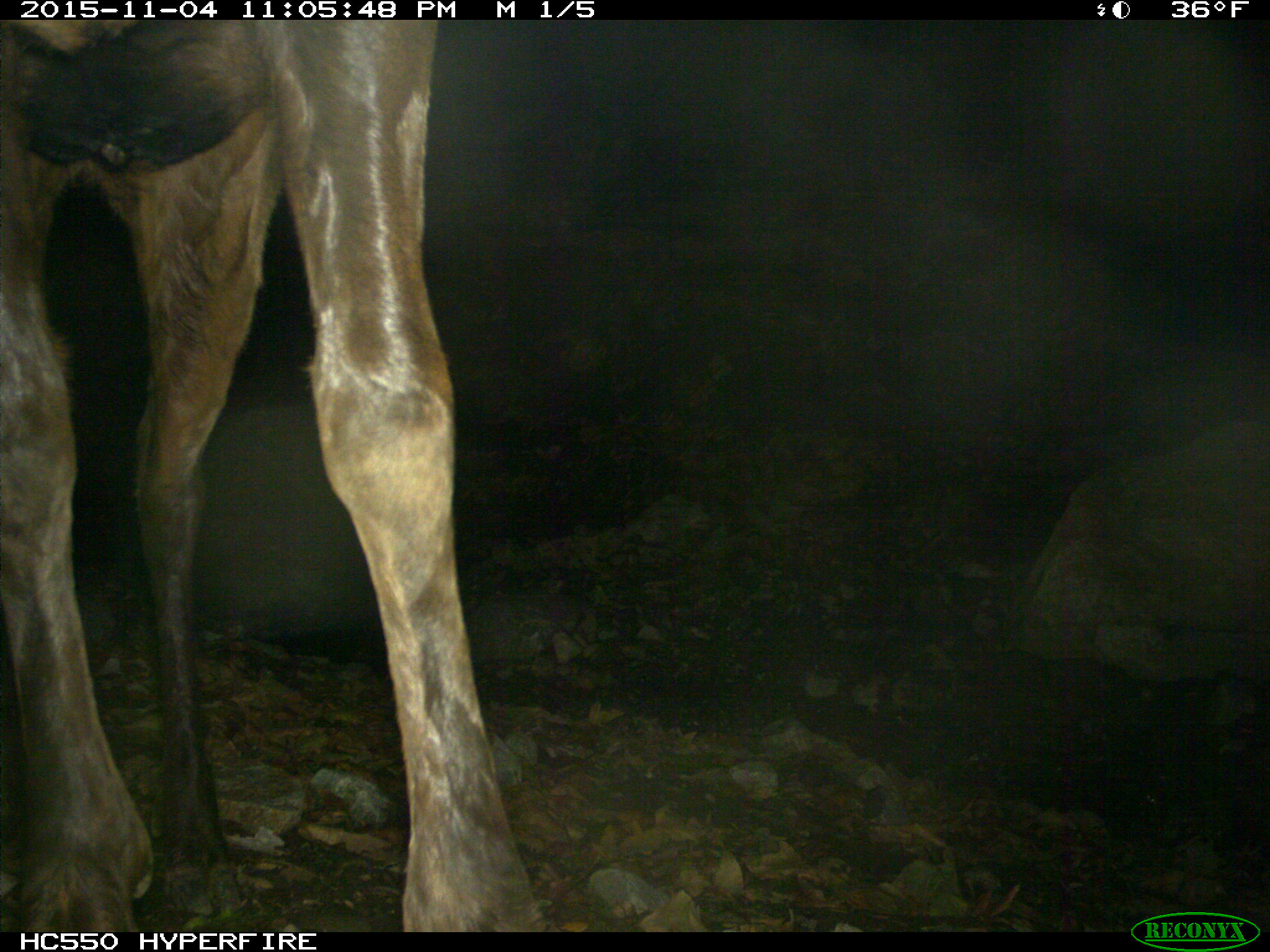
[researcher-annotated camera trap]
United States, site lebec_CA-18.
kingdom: Animalia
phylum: Chordata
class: Mammalia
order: Artiodactyla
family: Cervidae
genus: Cervus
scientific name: Cervus canadensis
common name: elk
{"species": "Cervus canadensis (elk)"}